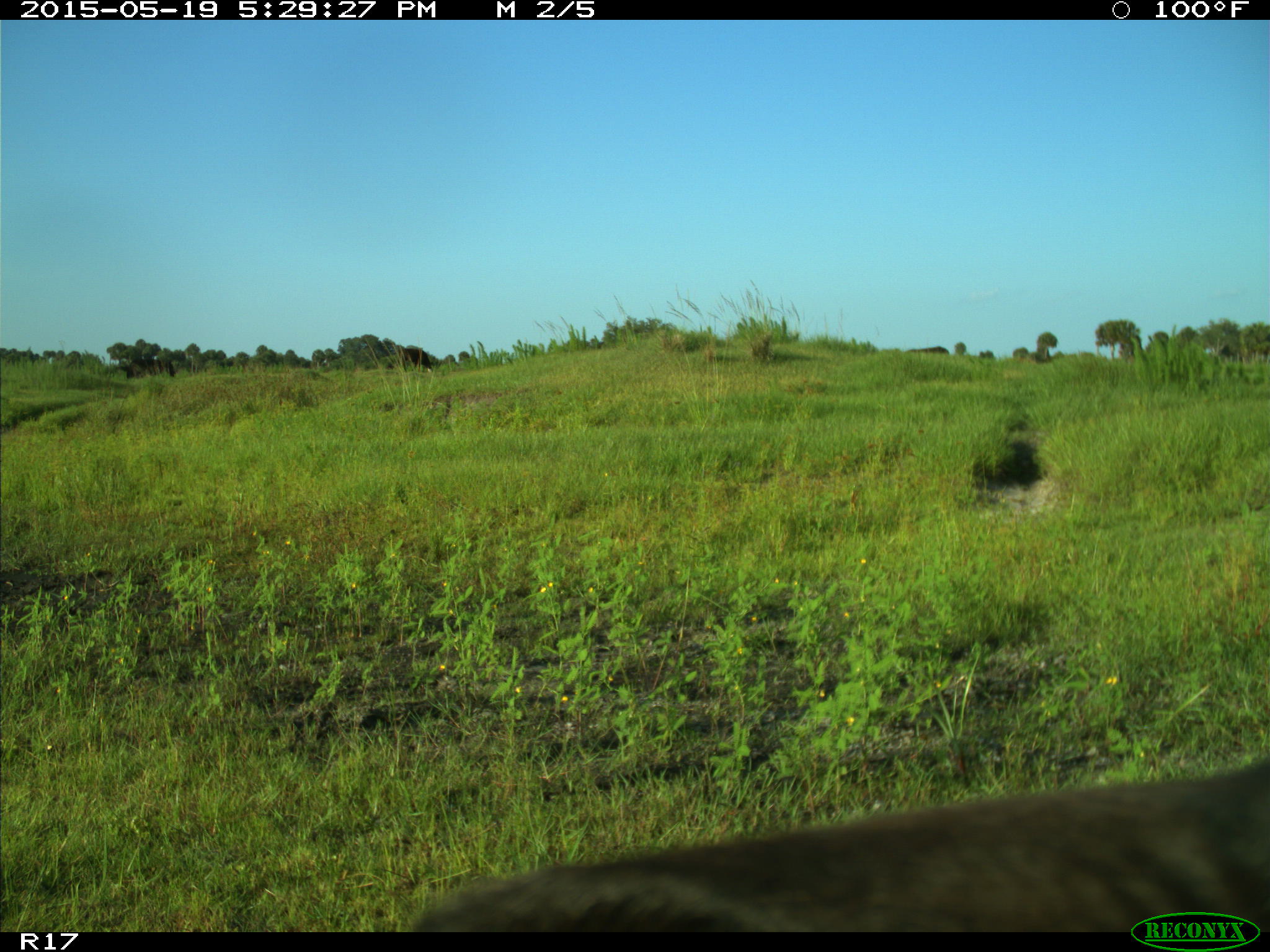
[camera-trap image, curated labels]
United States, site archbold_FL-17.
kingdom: Animalia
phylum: Chordata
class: Mammalia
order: Artiodactyla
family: Bovidae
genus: Bos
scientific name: Bos taurus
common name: domestic cow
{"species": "Bos taurus (domestic cow)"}